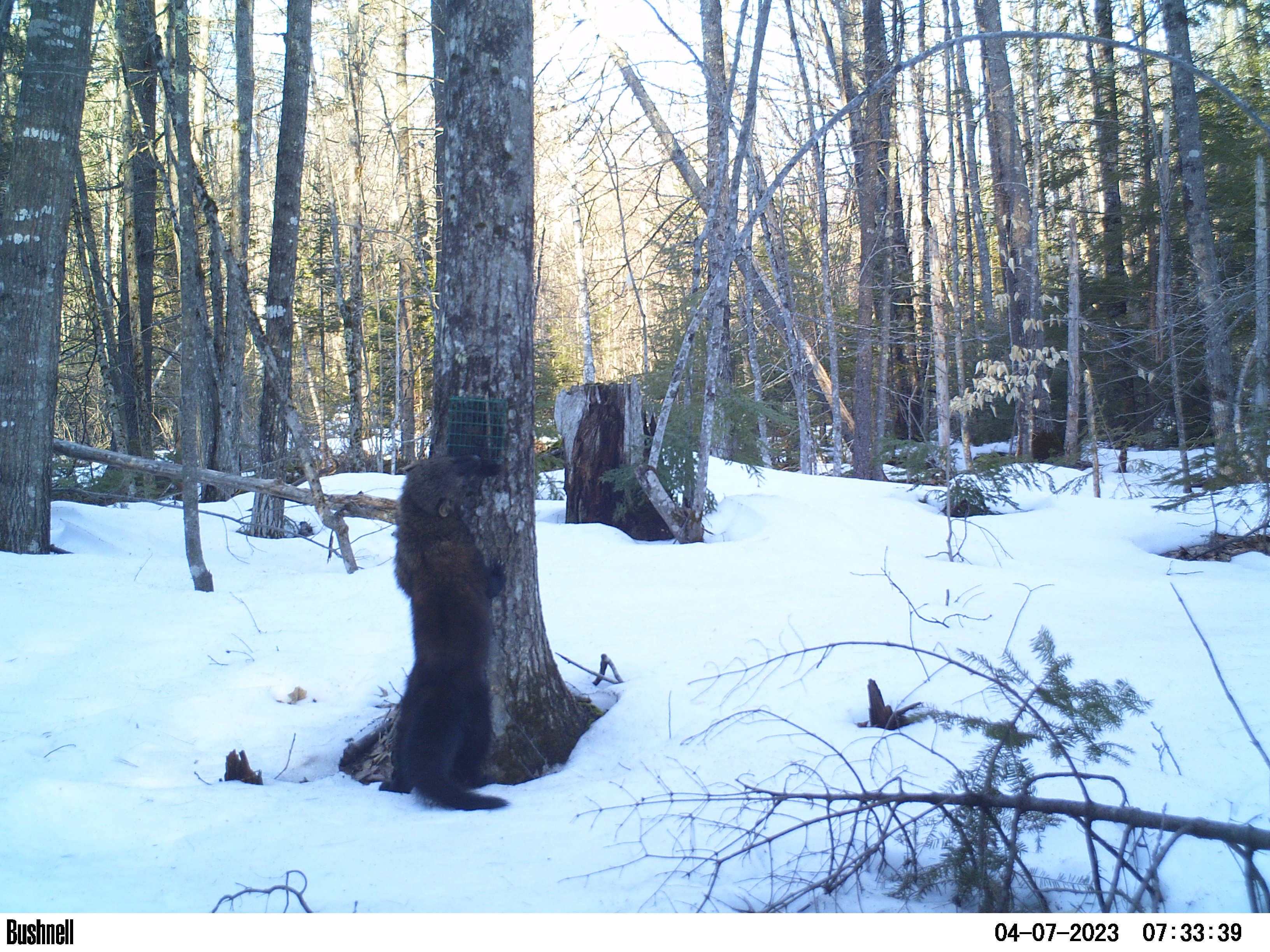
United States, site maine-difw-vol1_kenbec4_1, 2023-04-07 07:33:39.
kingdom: Animalia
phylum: Chordata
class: Mammalia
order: Carnivora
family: Mustelidae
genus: Pekania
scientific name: Pekania pennanti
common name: fisher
Fisher (Pekania pennanti).